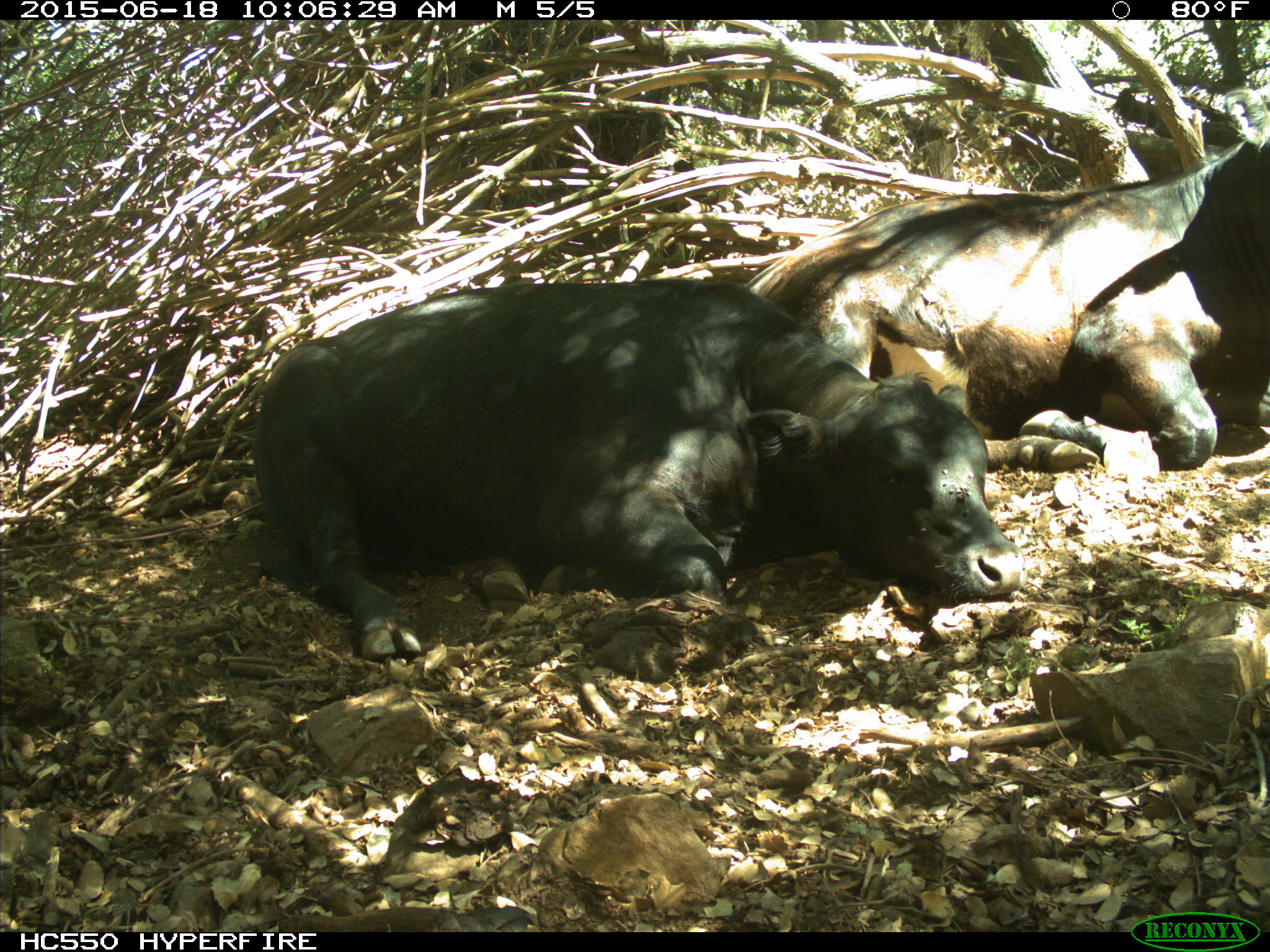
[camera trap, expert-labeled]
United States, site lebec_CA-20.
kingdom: Animalia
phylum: Chordata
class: Mammalia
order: Artiodactyla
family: Bovidae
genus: Bos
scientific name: Bos taurus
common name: domestic cow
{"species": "Bos taurus (domestic cow)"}